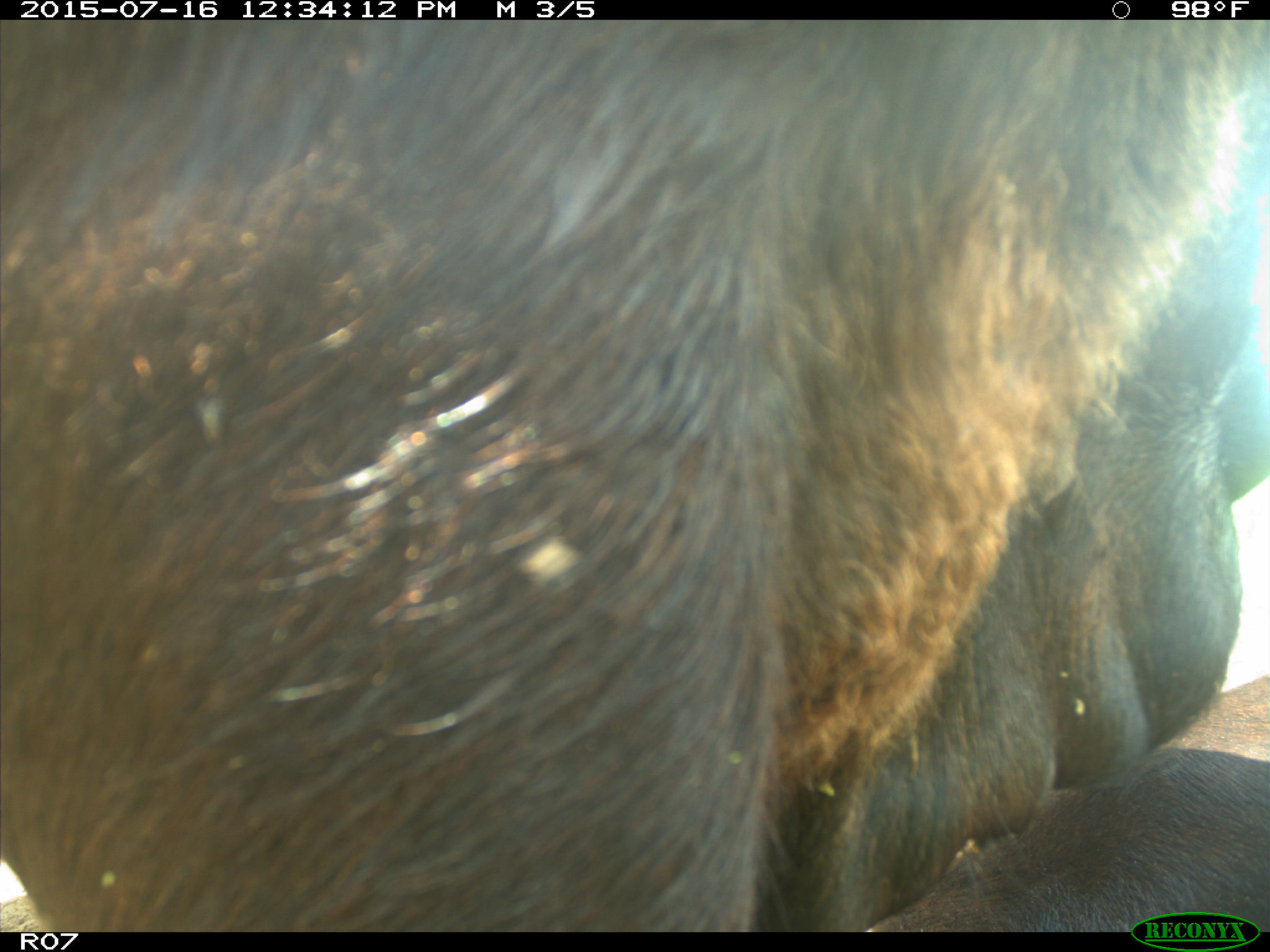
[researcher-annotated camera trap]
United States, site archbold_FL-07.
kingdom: Animalia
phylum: Chordata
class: Mammalia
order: Artiodactyla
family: Bovidae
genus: Bos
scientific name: Bos taurus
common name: domestic cow